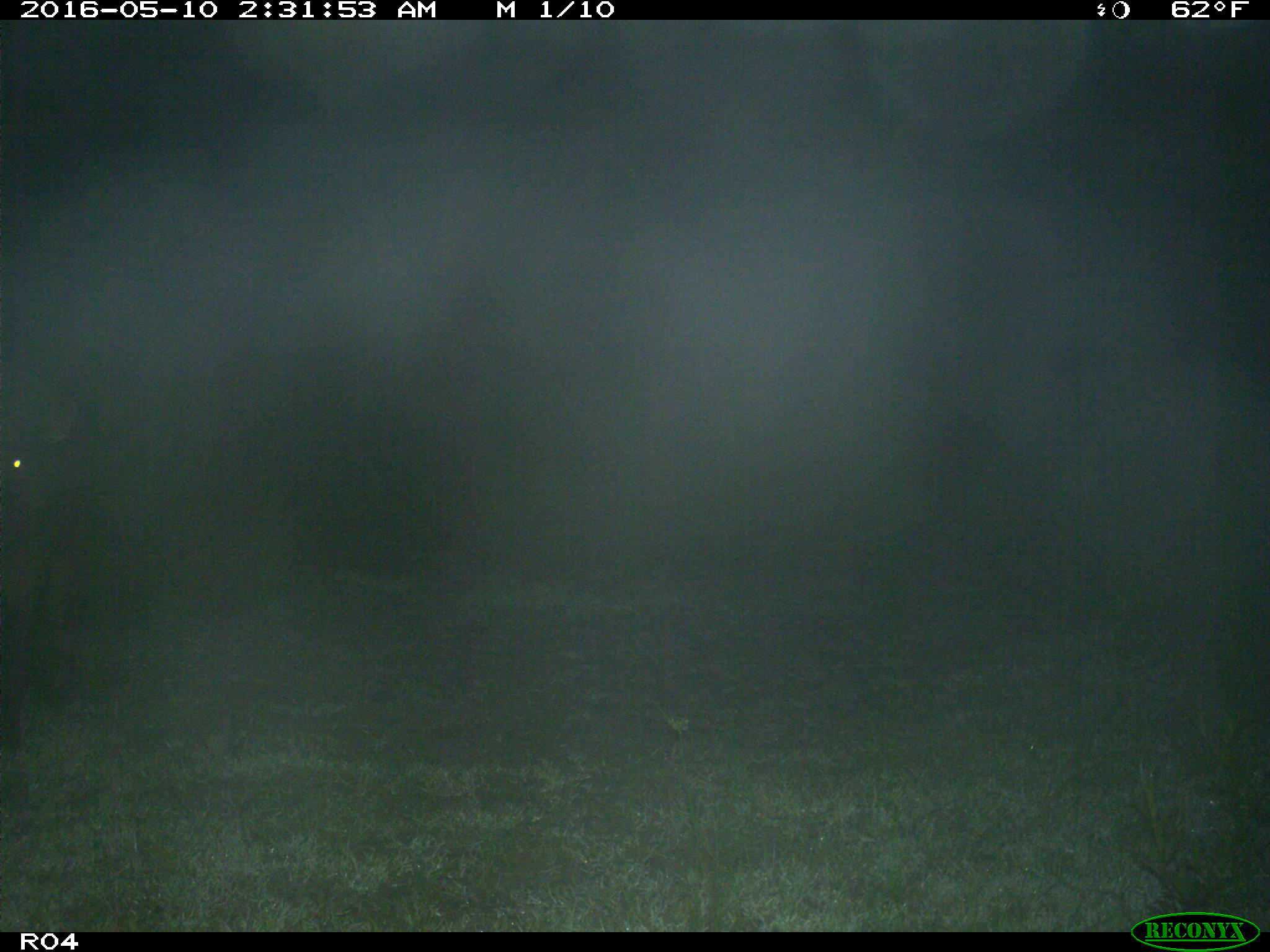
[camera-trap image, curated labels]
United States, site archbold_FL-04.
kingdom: Animalia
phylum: Chordata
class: Mammalia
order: Artiodactyla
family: Bovidae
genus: Bos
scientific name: Bos taurus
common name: domestic cow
Bos taurus (domestic cow).